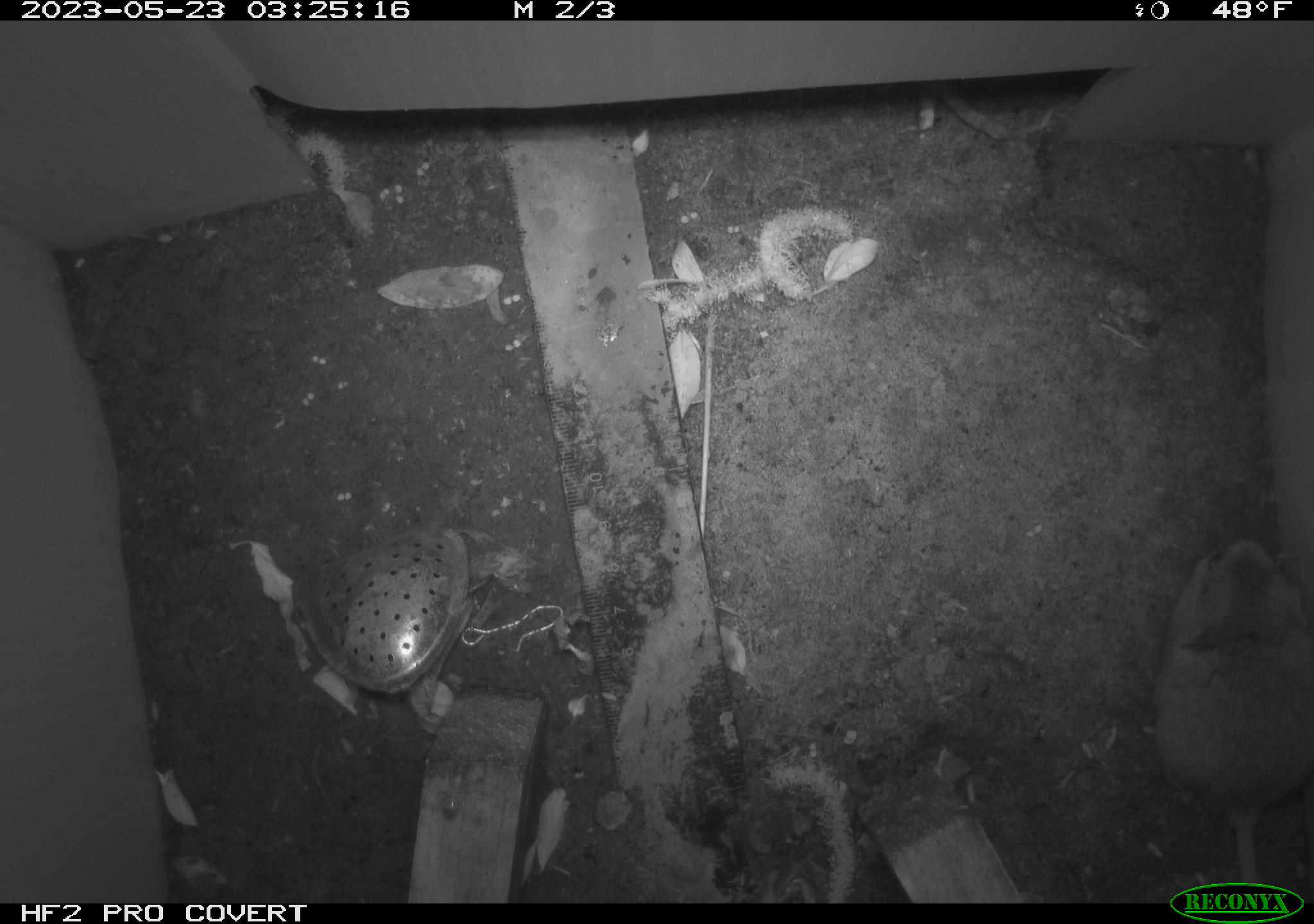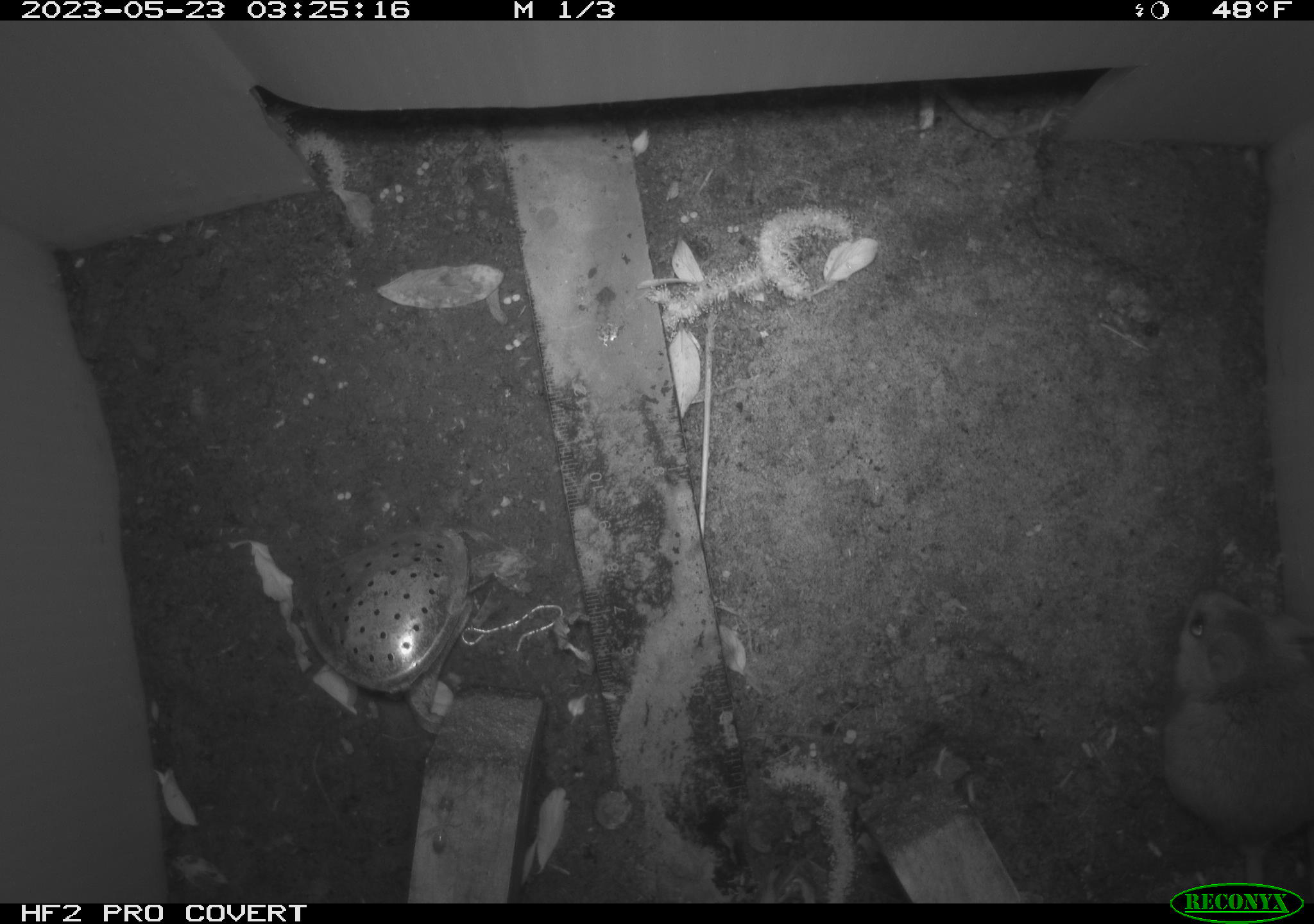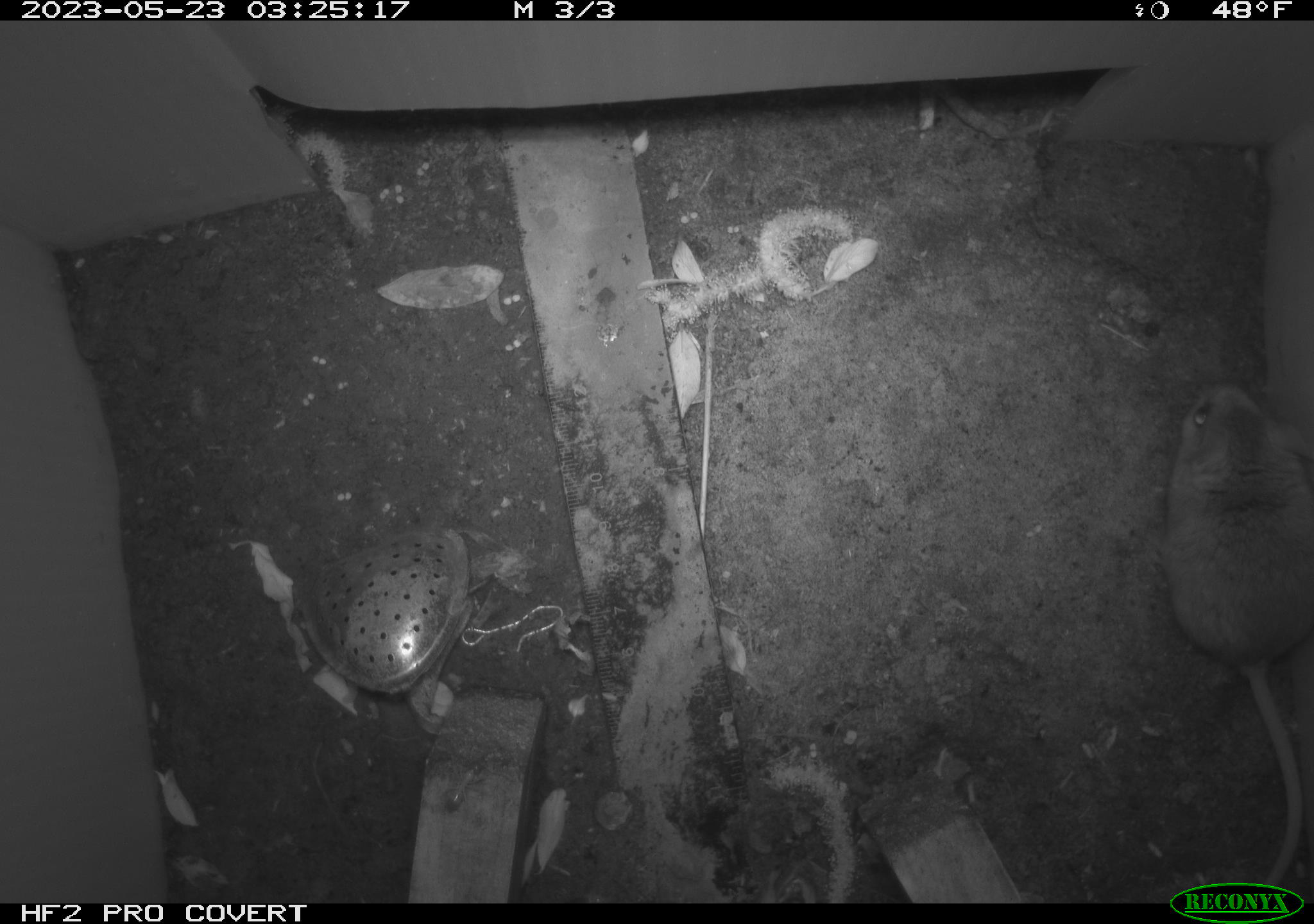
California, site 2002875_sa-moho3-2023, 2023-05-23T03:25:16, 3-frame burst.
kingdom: Animalia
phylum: Chordata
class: Mammalia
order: Rodentia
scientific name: Rodentia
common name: mouse species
Mouse species (Rodentia).